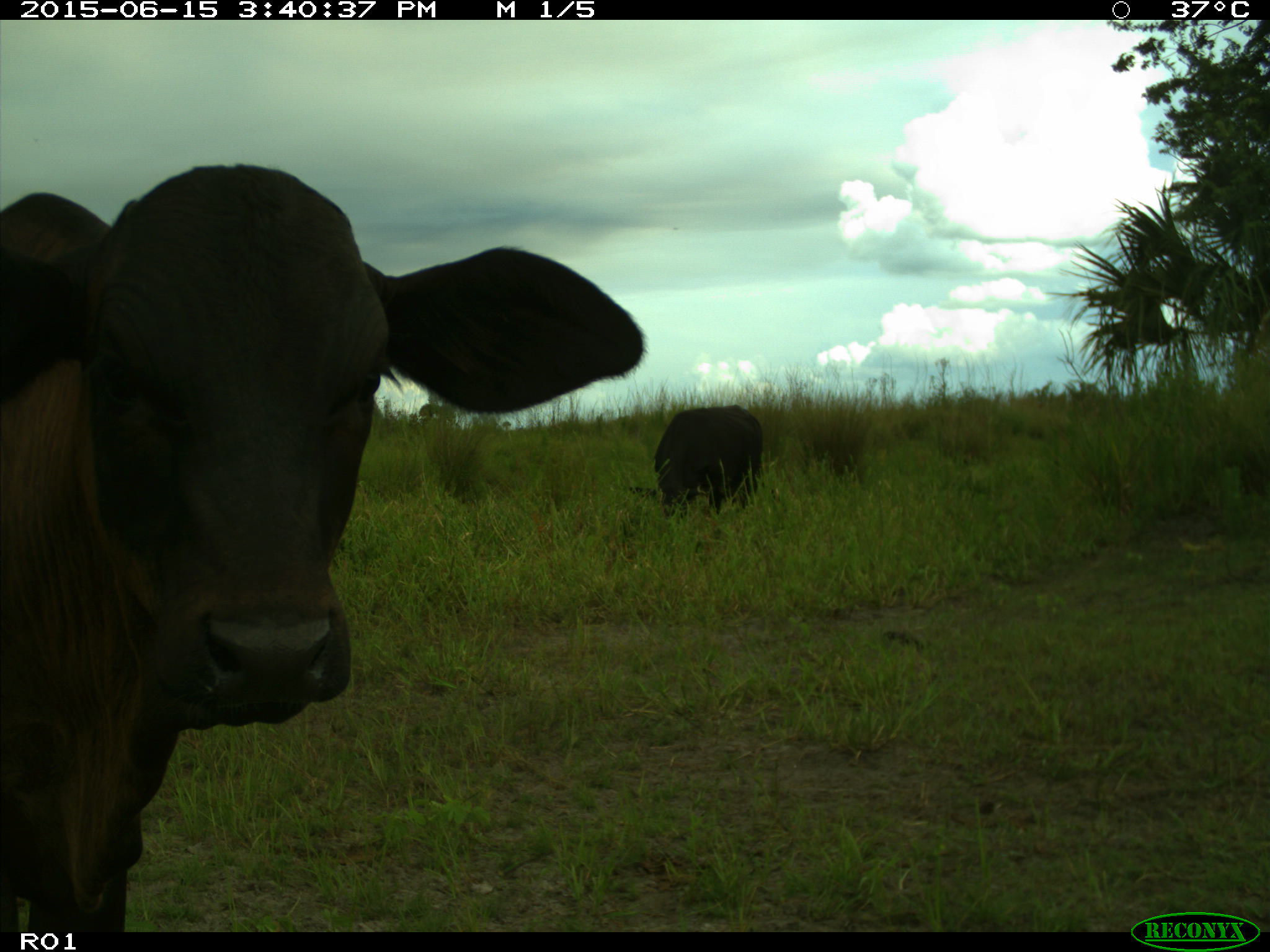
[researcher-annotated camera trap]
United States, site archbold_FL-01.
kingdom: Animalia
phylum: Chordata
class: Mammalia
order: Artiodactyla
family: Bovidae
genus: Bos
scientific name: Bos taurus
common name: domestic cow